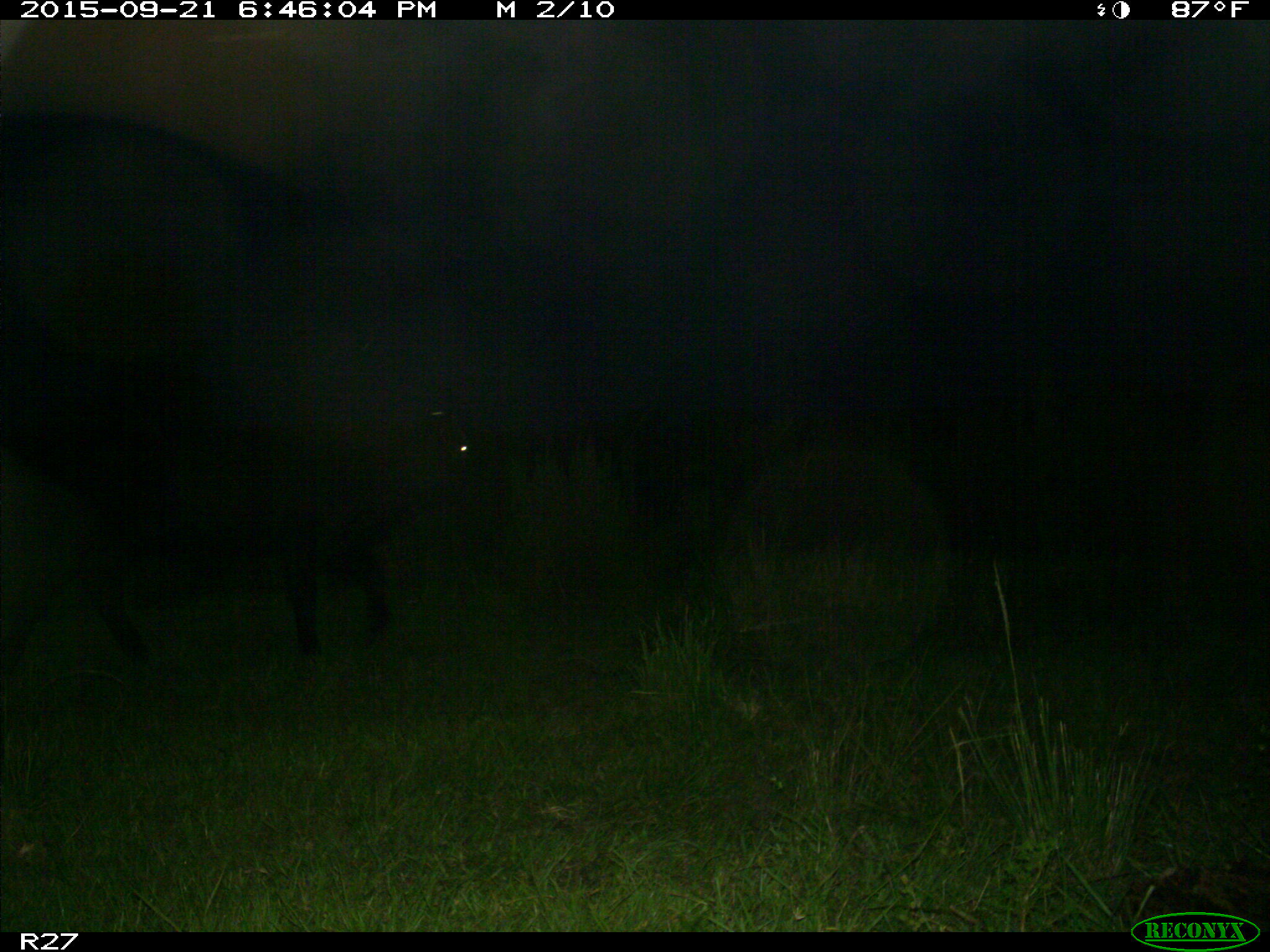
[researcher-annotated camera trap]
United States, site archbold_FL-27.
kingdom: Animalia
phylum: Chordata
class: Mammalia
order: Artiodactyla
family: Bovidae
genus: Bos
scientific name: Bos taurus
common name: domestic cow